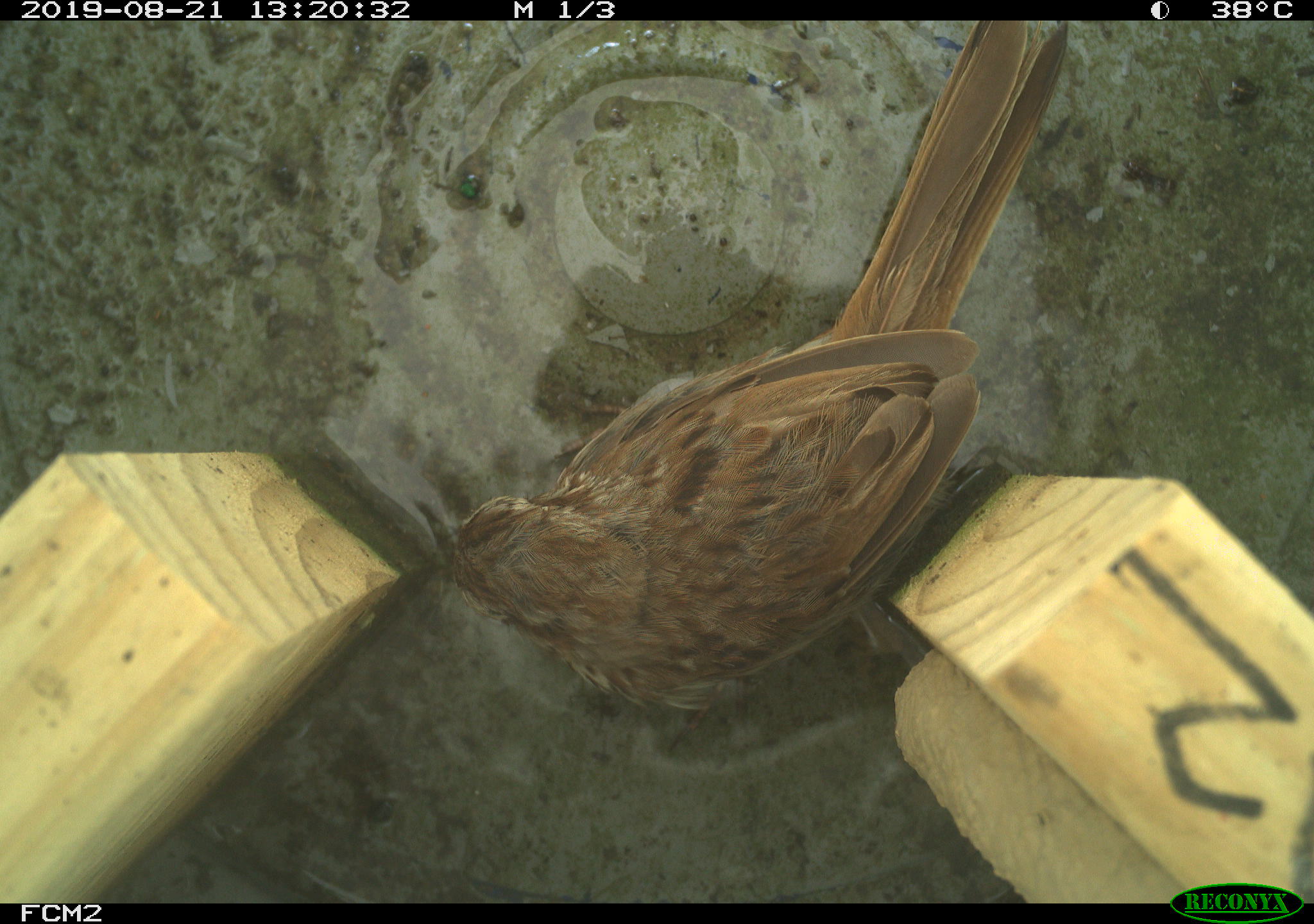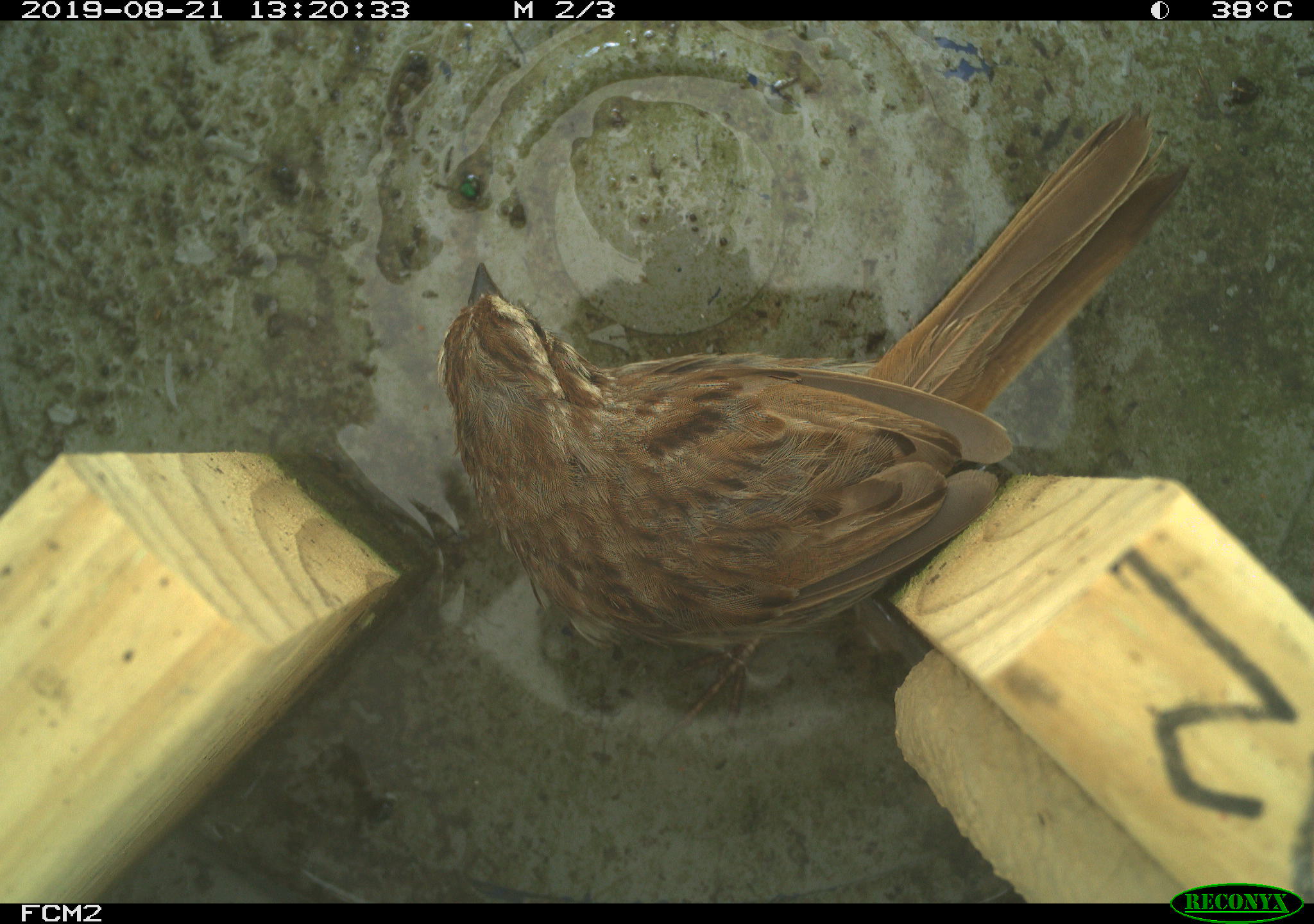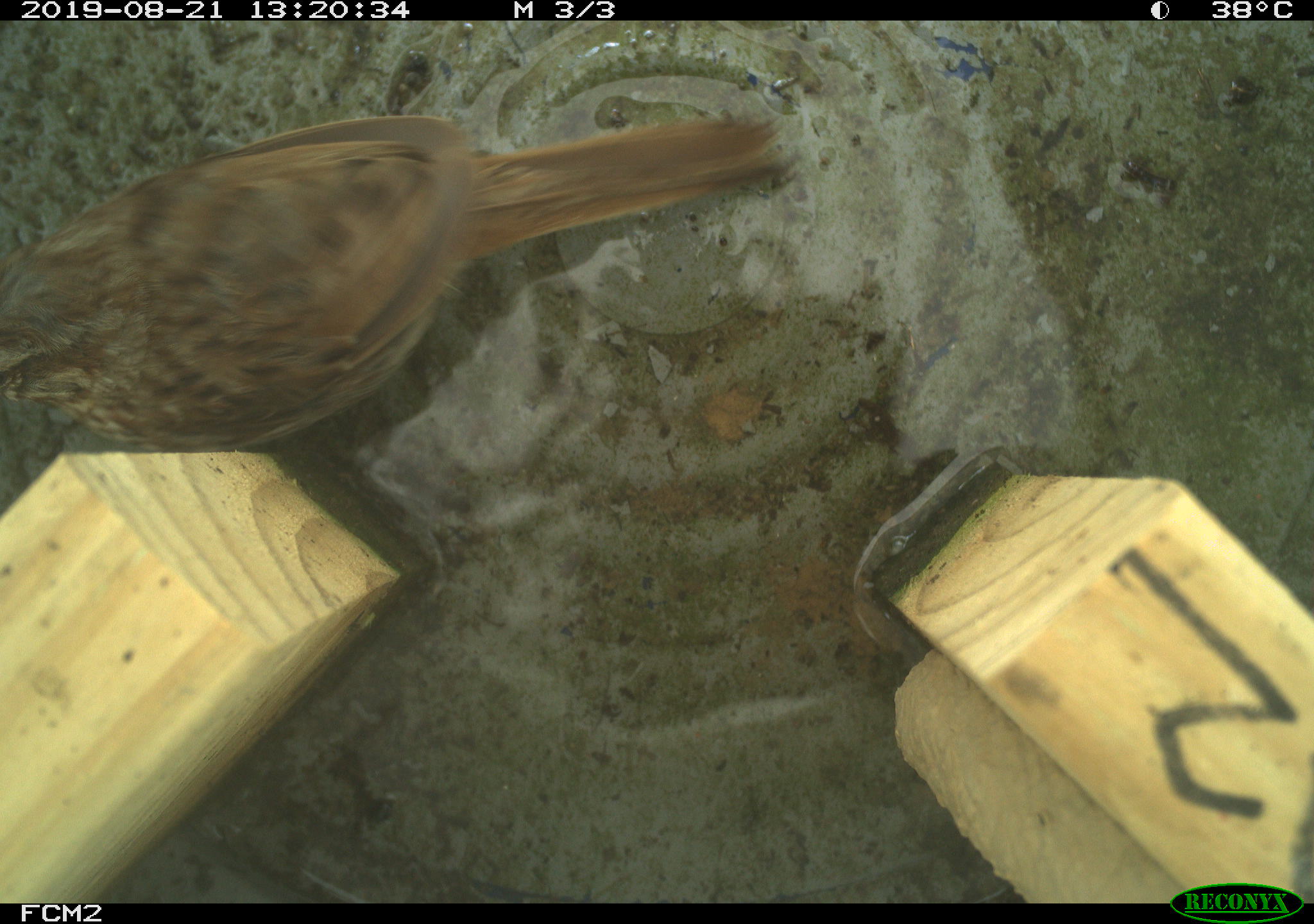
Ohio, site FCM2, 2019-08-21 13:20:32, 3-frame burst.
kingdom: Animalia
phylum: Chordata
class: Aves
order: Passeriformes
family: Passerellidae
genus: Melospiza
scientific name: Melospiza melodia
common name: song sparrow